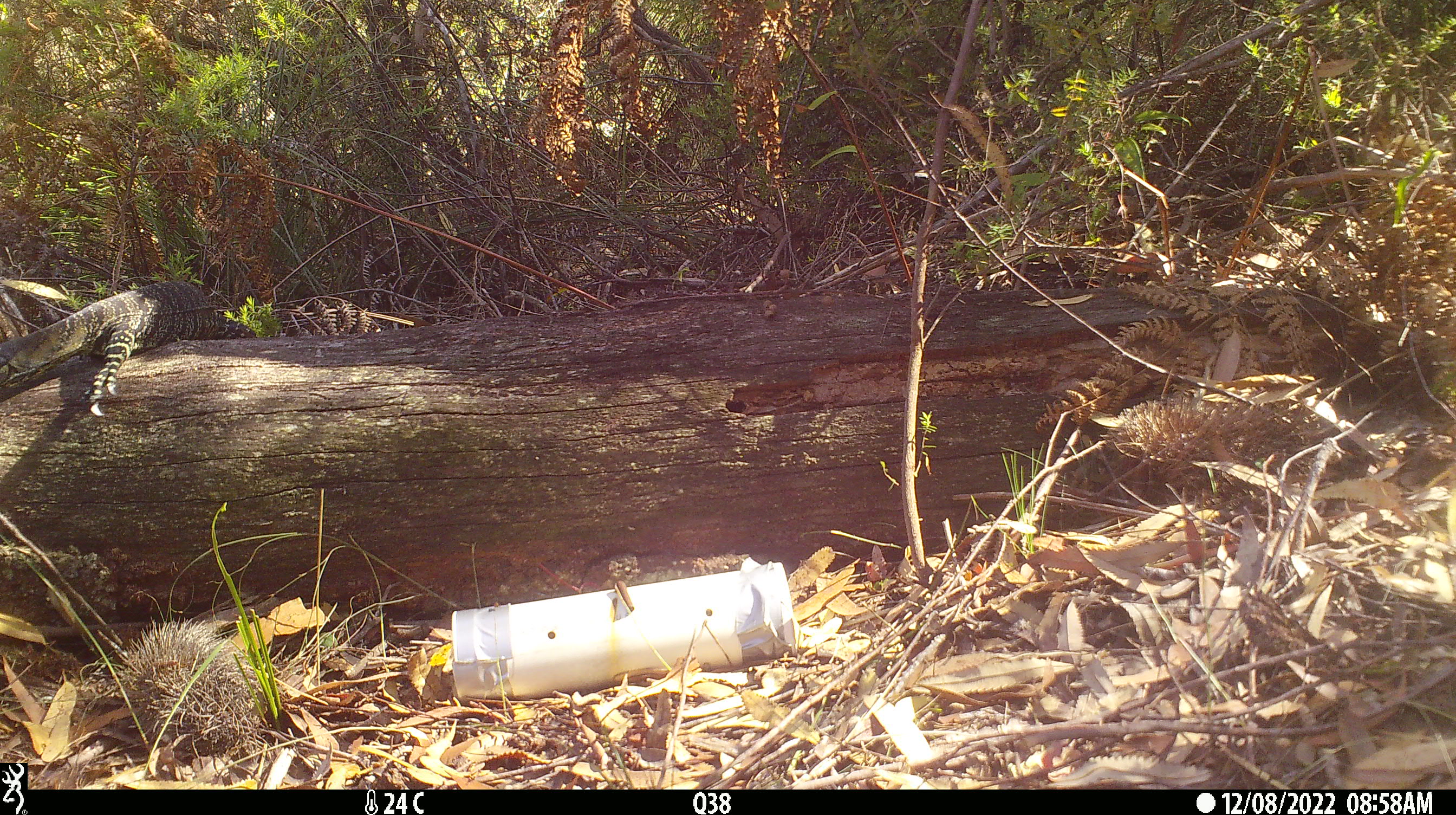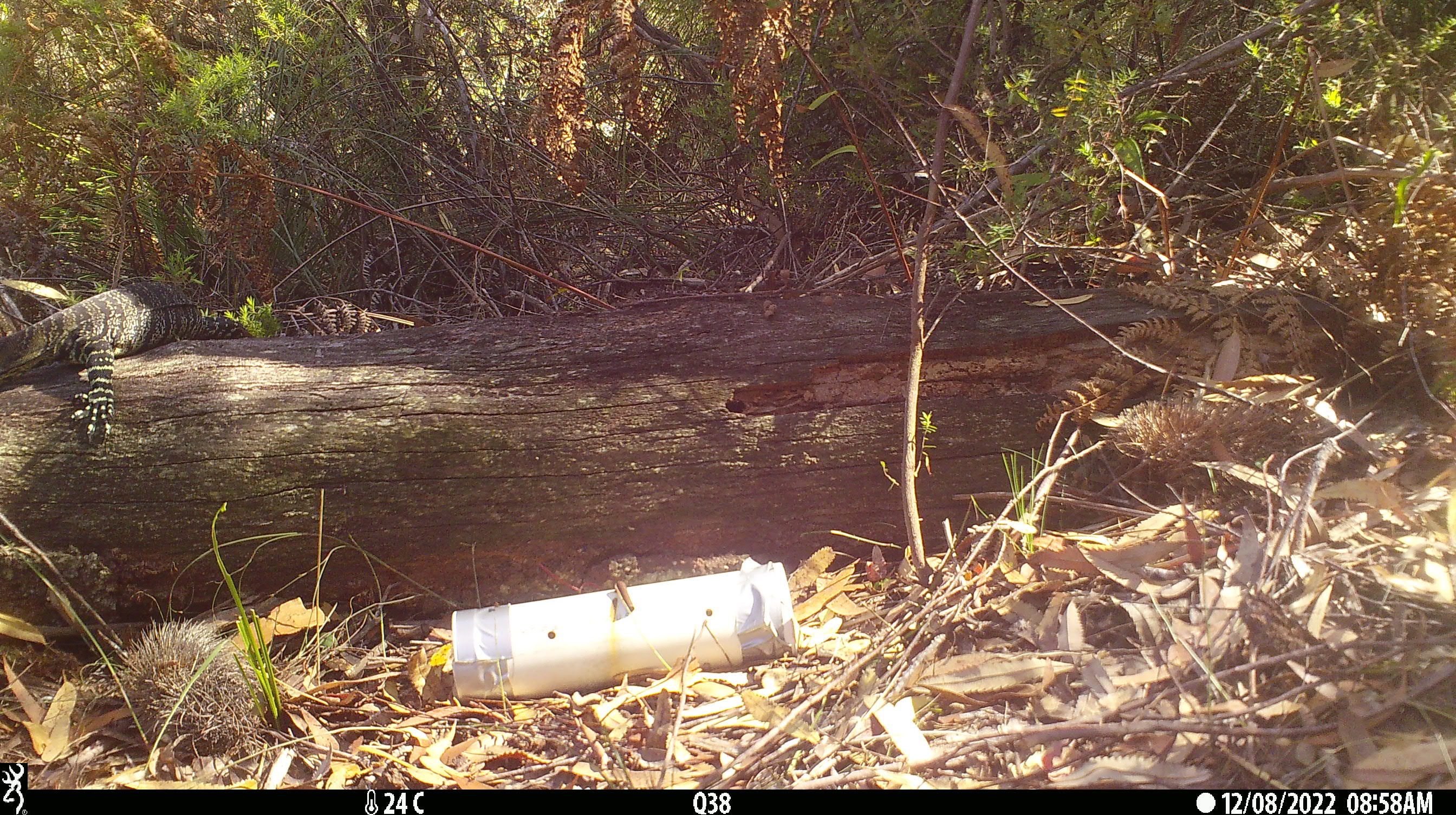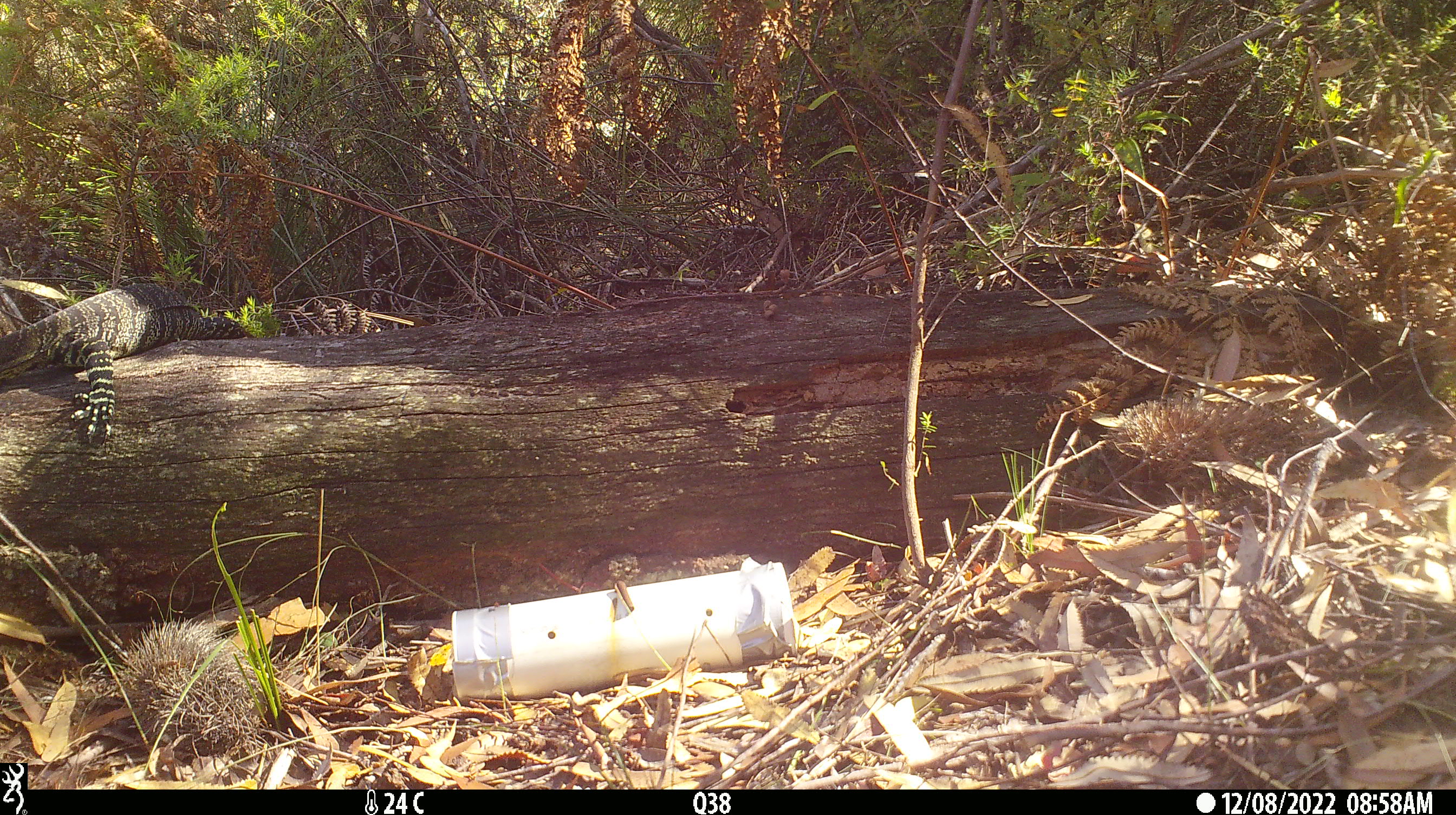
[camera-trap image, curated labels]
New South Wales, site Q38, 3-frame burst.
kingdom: Animalia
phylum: Chordata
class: Reptilia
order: Squamata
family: Varanidae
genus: Varanus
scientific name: Varanus varius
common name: lace monitor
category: goanna